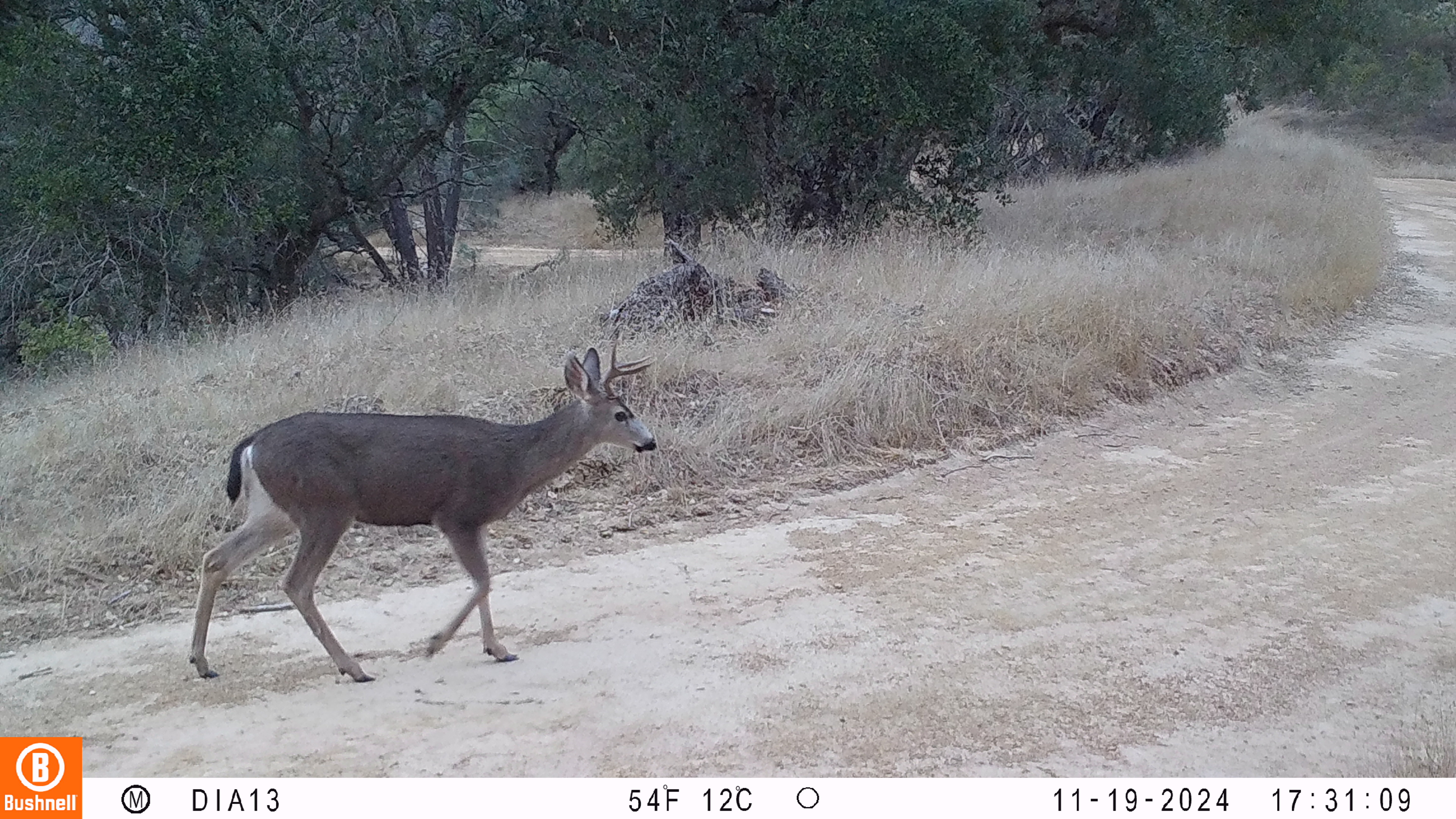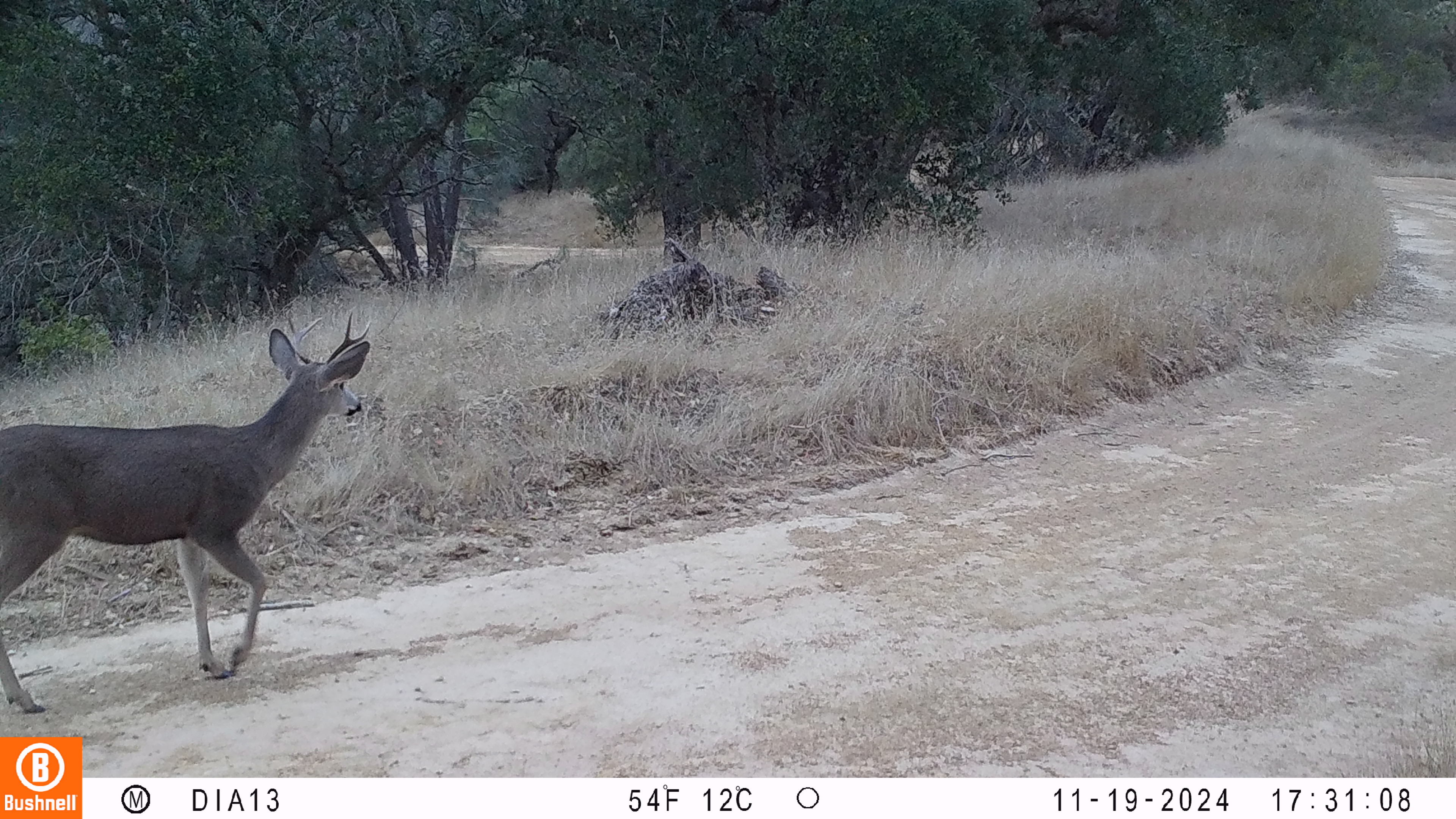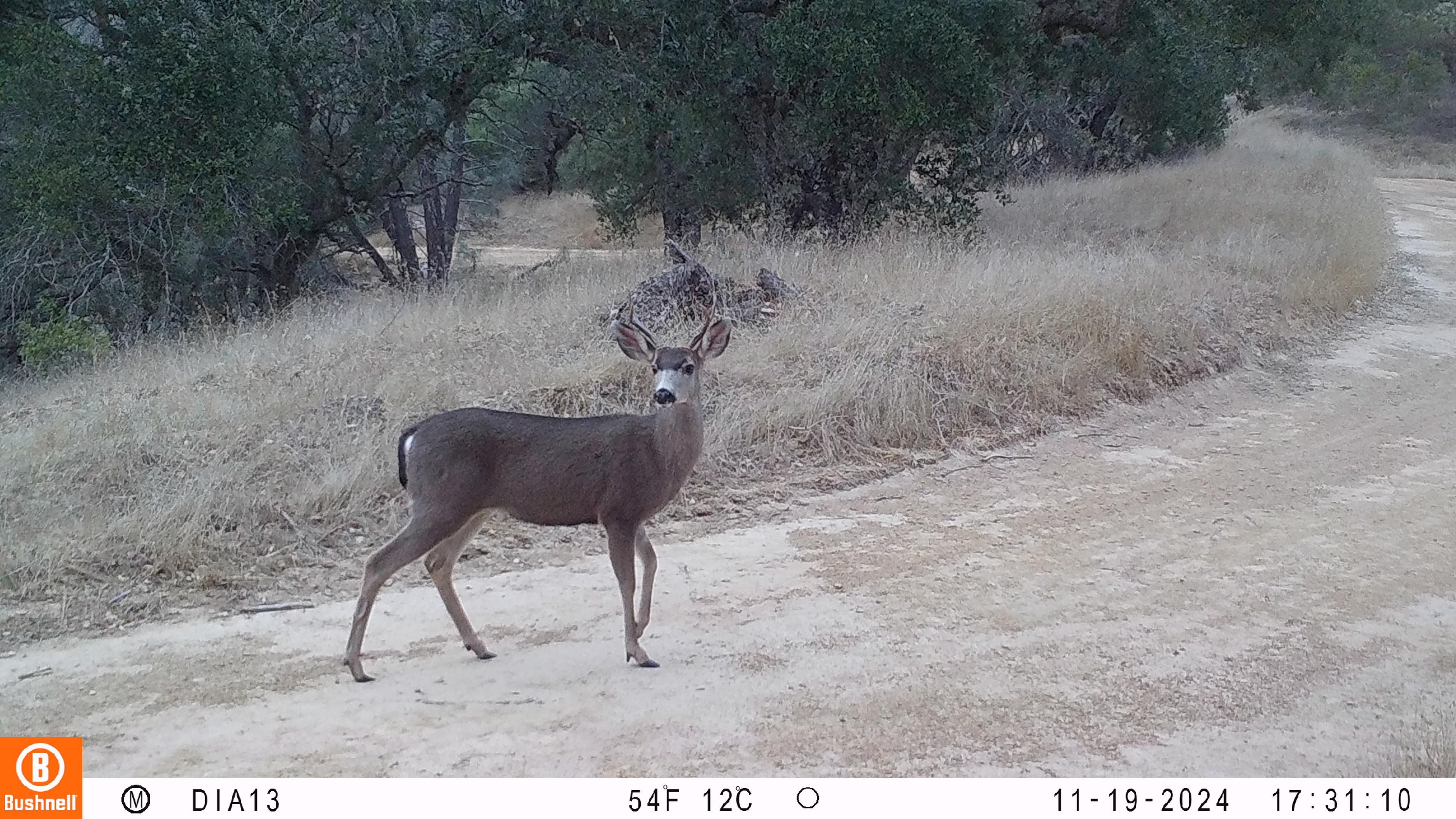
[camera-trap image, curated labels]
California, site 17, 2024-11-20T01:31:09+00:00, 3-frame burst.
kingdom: Animalia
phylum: Chordata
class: Mammalia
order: Artiodactyla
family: Cervidae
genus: Odocoileus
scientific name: Odocoileus hemionus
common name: mule deer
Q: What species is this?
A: Mule deer (Odocoileus hemionus).